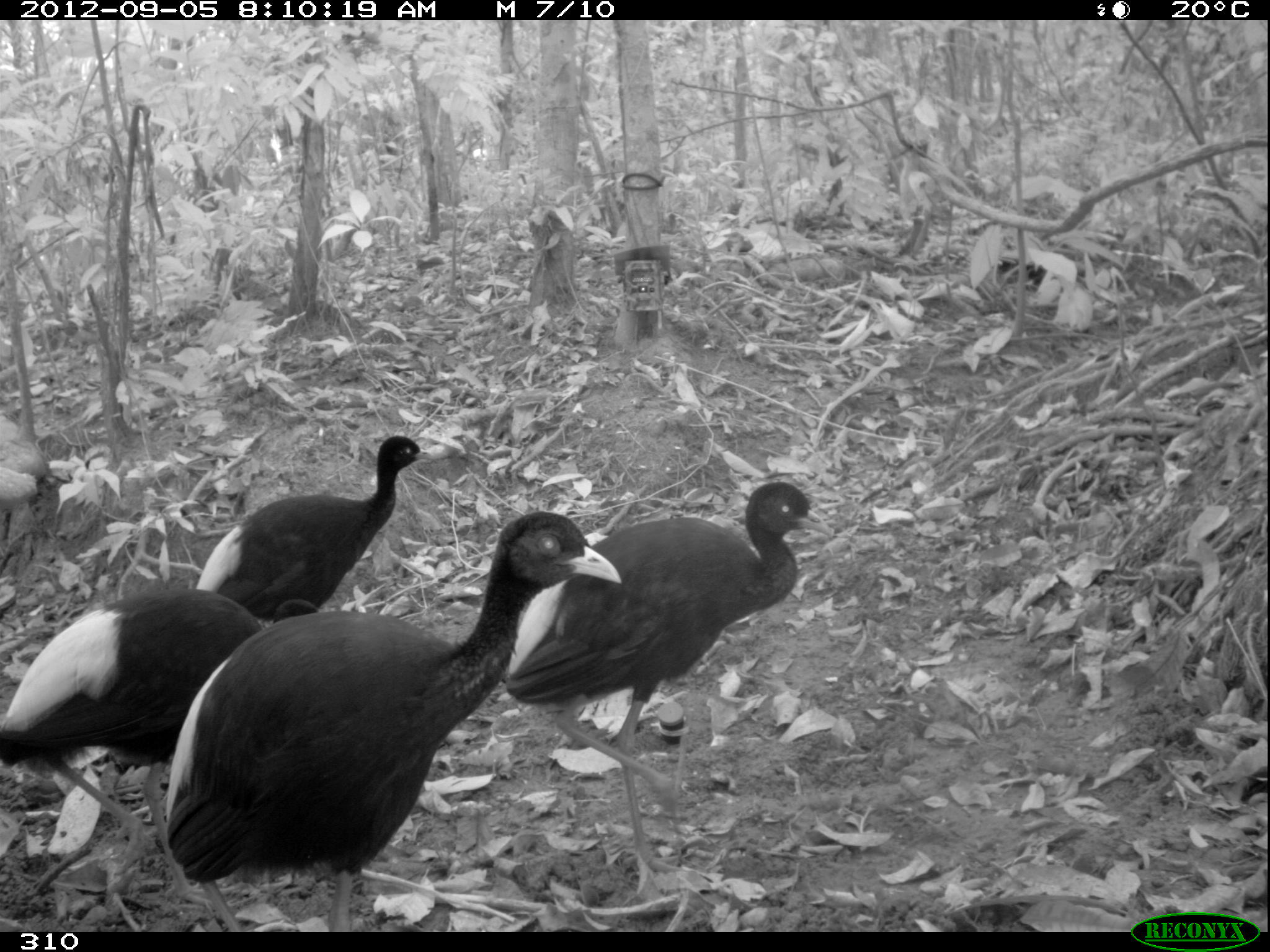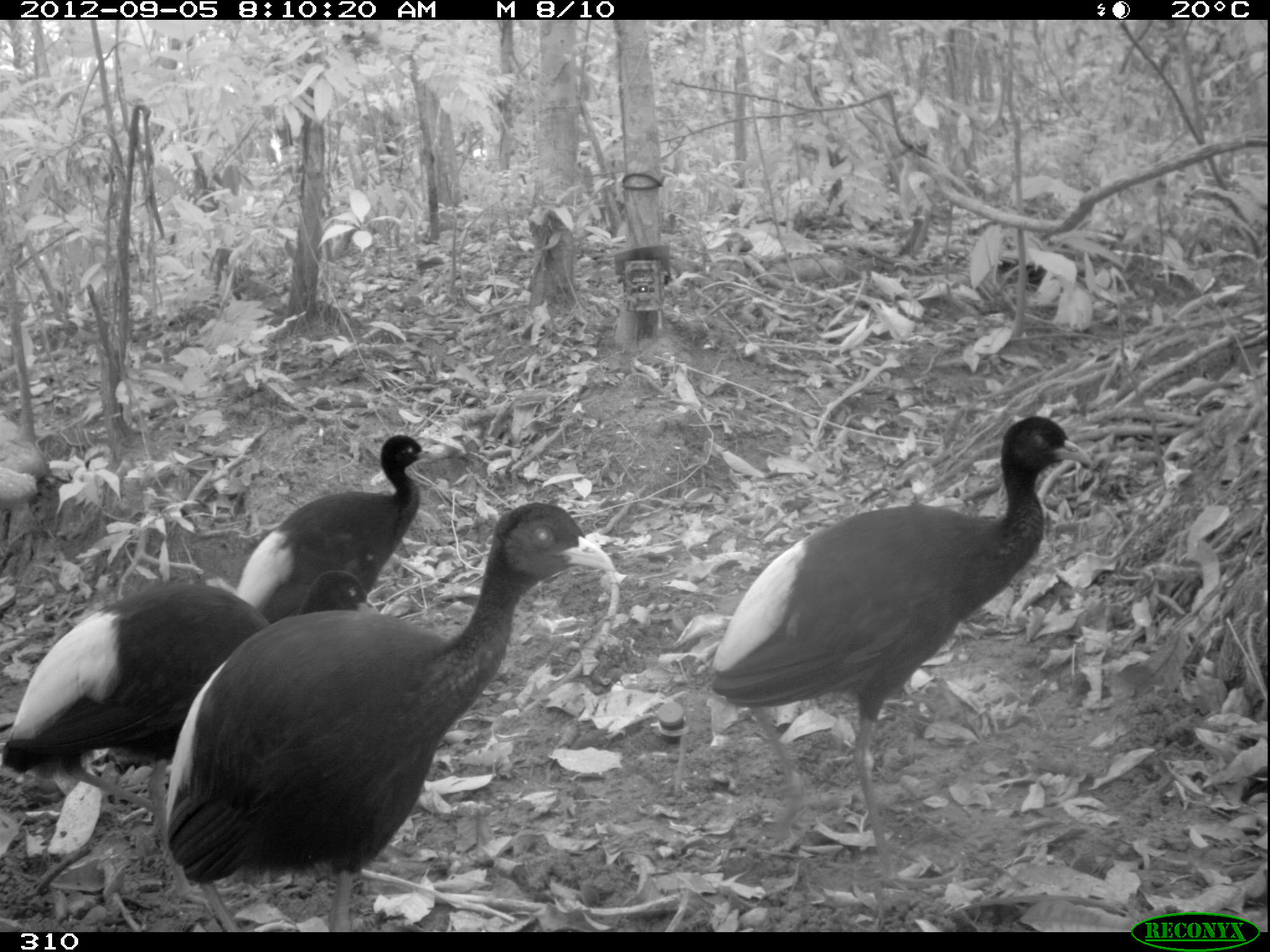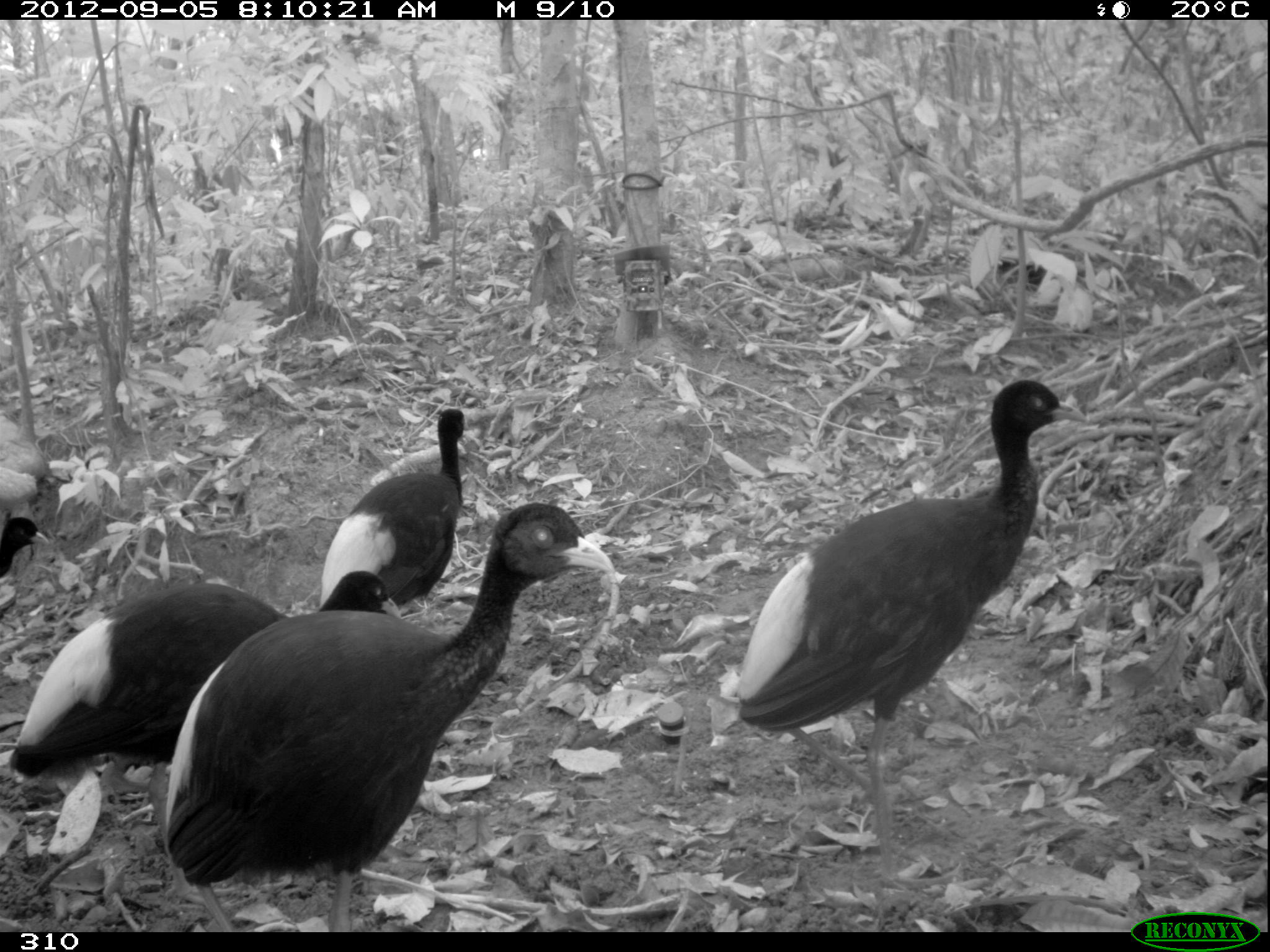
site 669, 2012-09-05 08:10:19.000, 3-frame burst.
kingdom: Animalia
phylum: Chordata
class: Aves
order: Gruiformes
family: Psophiidae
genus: Psophia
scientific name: Psophia leucoptera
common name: pale-winged trumpeter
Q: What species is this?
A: Psophia leucoptera (pale-winged trumpeter).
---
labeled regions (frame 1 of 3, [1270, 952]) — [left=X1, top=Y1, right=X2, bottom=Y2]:
psophia leucoptera: [left=165, top=511, right=621, bottom=931]; [left=504, top=483, right=831, bottom=873]; [left=1, top=591, right=319, bottom=905]; [left=196, top=436, right=431, bottom=621]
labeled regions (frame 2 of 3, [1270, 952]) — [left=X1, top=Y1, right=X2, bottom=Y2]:
psophia leucoptera: [left=166, top=503, right=615, bottom=930]; [left=704, top=415, right=1092, bottom=887]; [left=0, top=569, right=378, bottom=903]; [left=237, top=434, right=435, bottom=623]